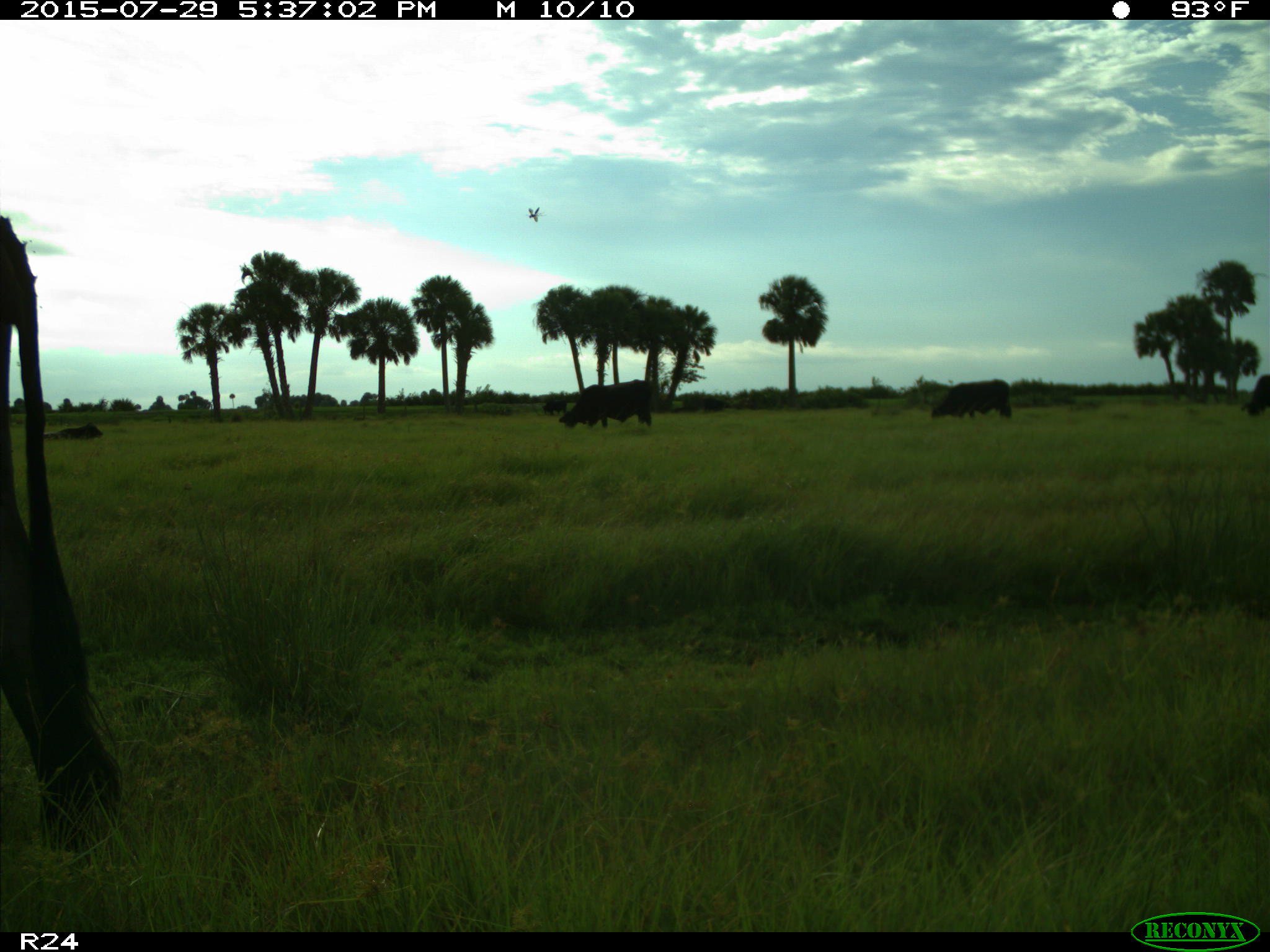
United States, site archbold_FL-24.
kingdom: Animalia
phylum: Chordata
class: Mammalia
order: Artiodactyla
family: Bovidae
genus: Bos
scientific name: Bos taurus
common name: domestic cow